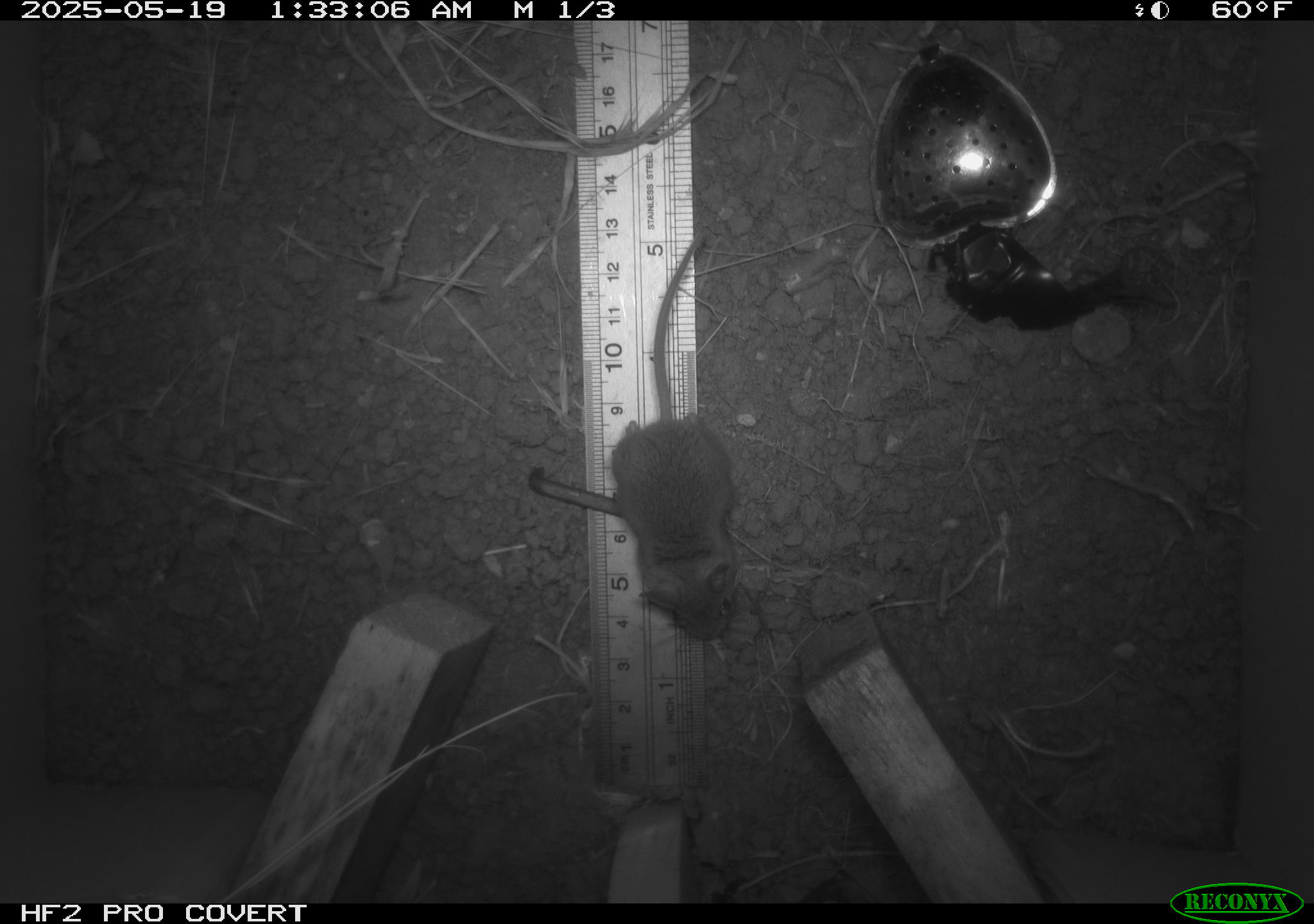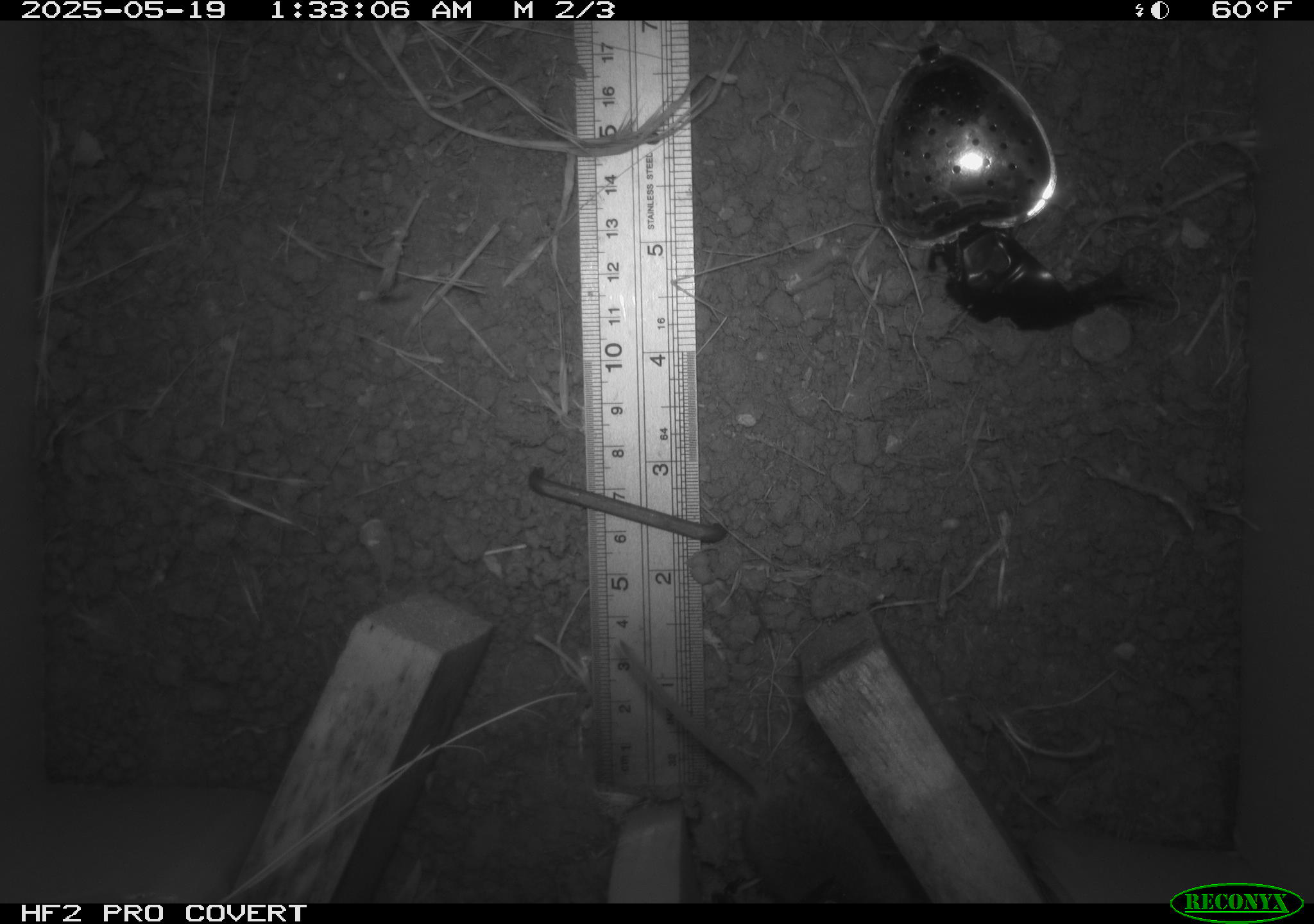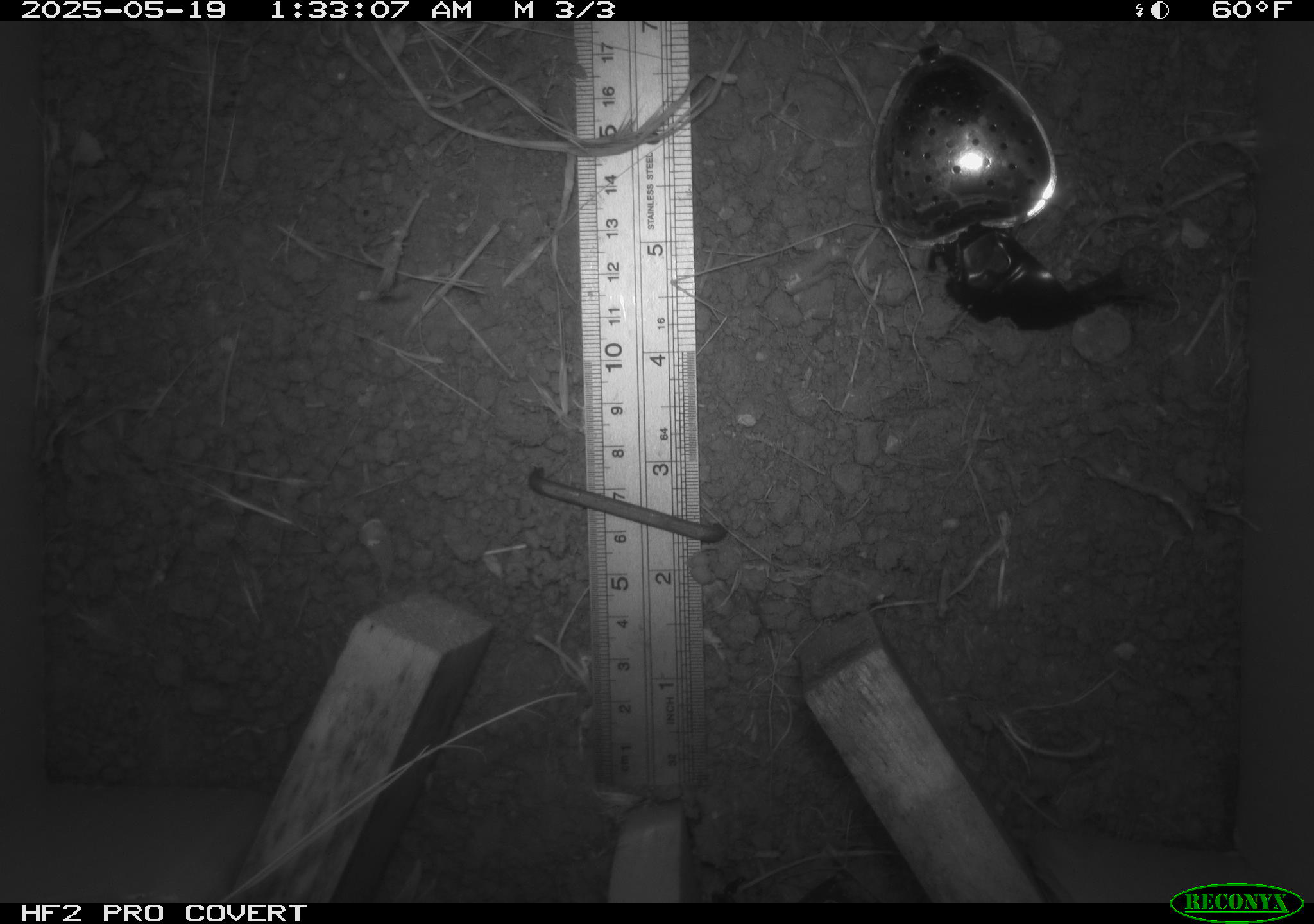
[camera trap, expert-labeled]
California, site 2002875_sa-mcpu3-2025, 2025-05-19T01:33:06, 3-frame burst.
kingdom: Animalia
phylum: Chordata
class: Mammalia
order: Rodentia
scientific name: Rodentia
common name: mouse species